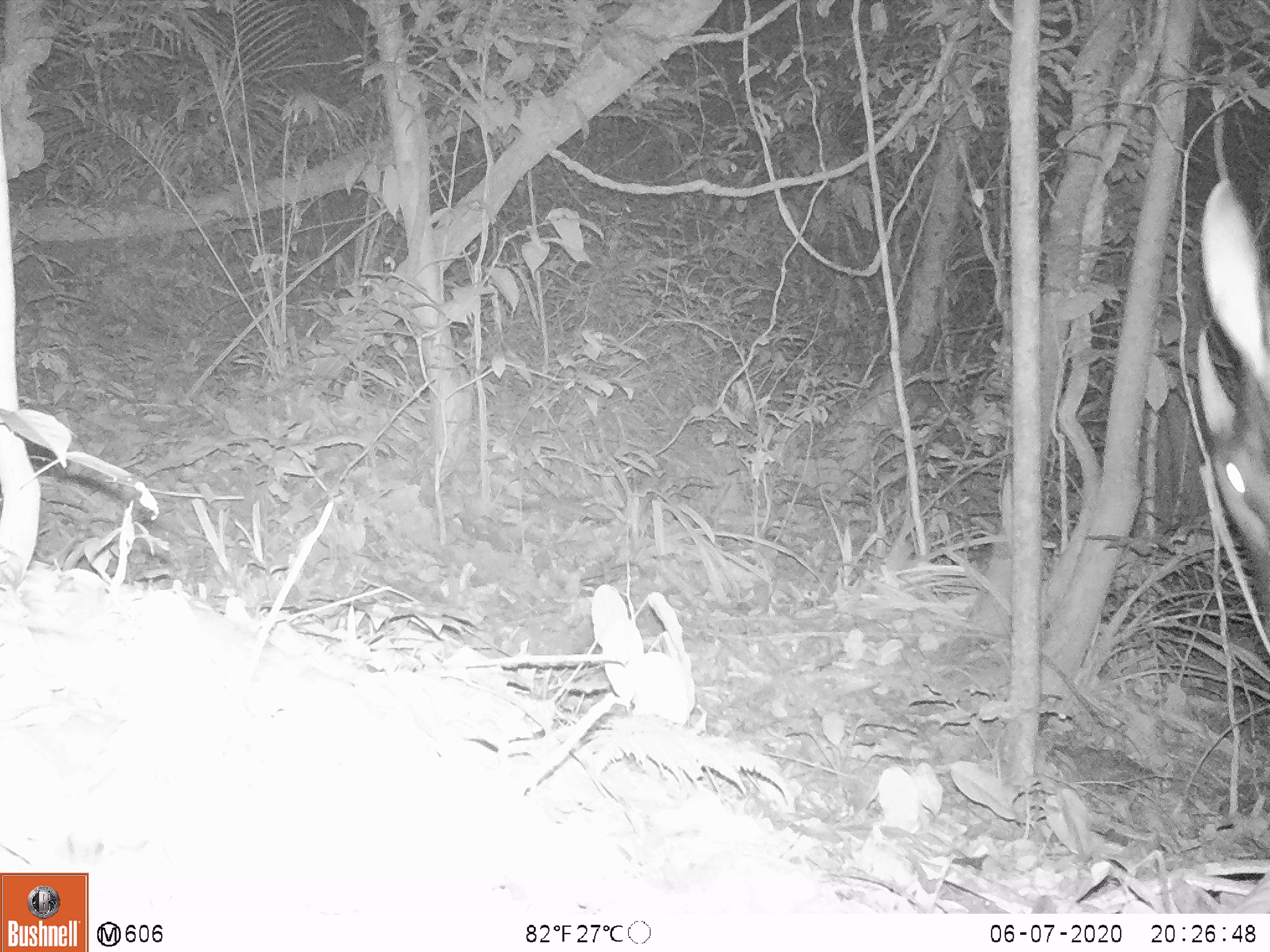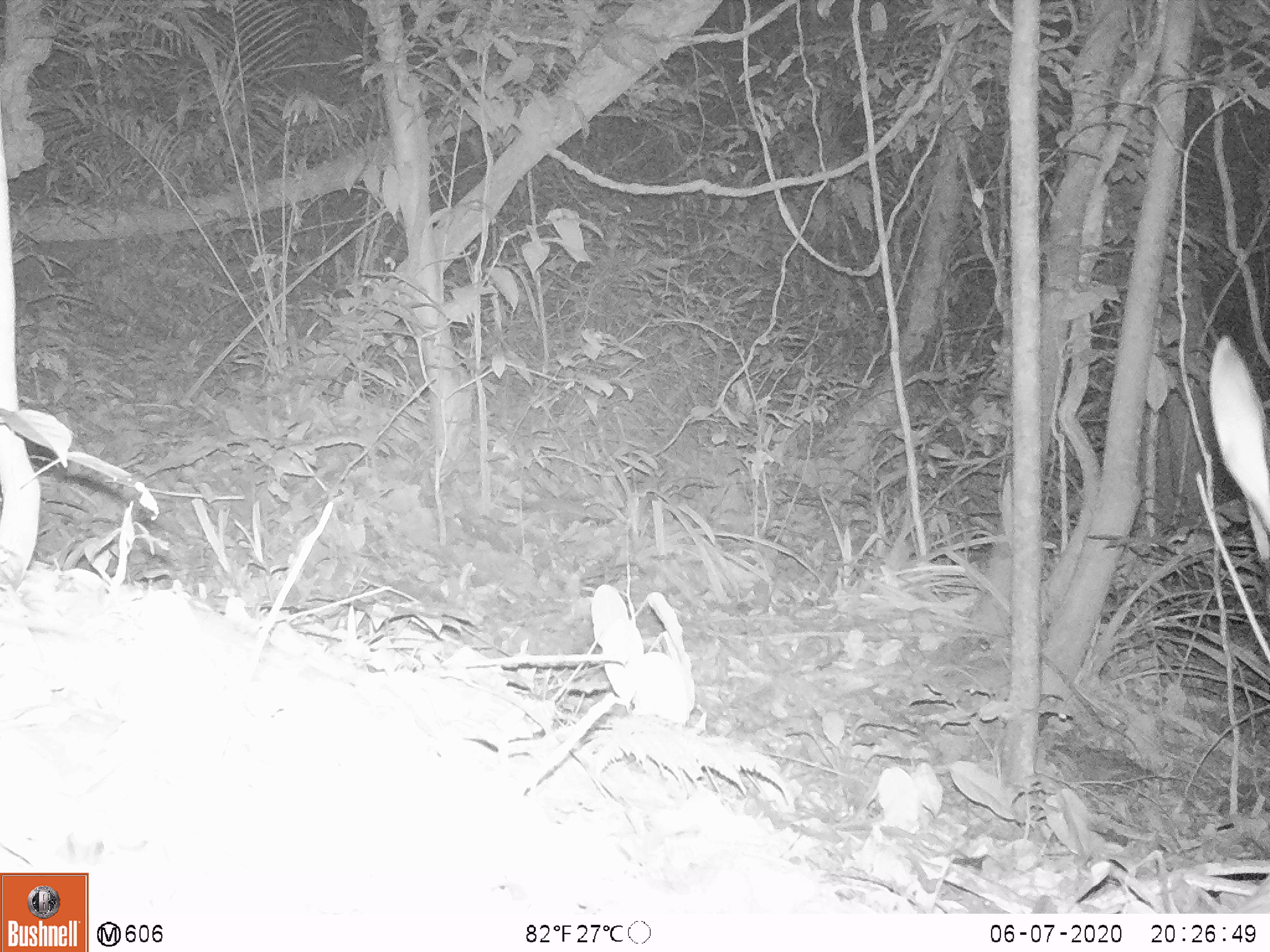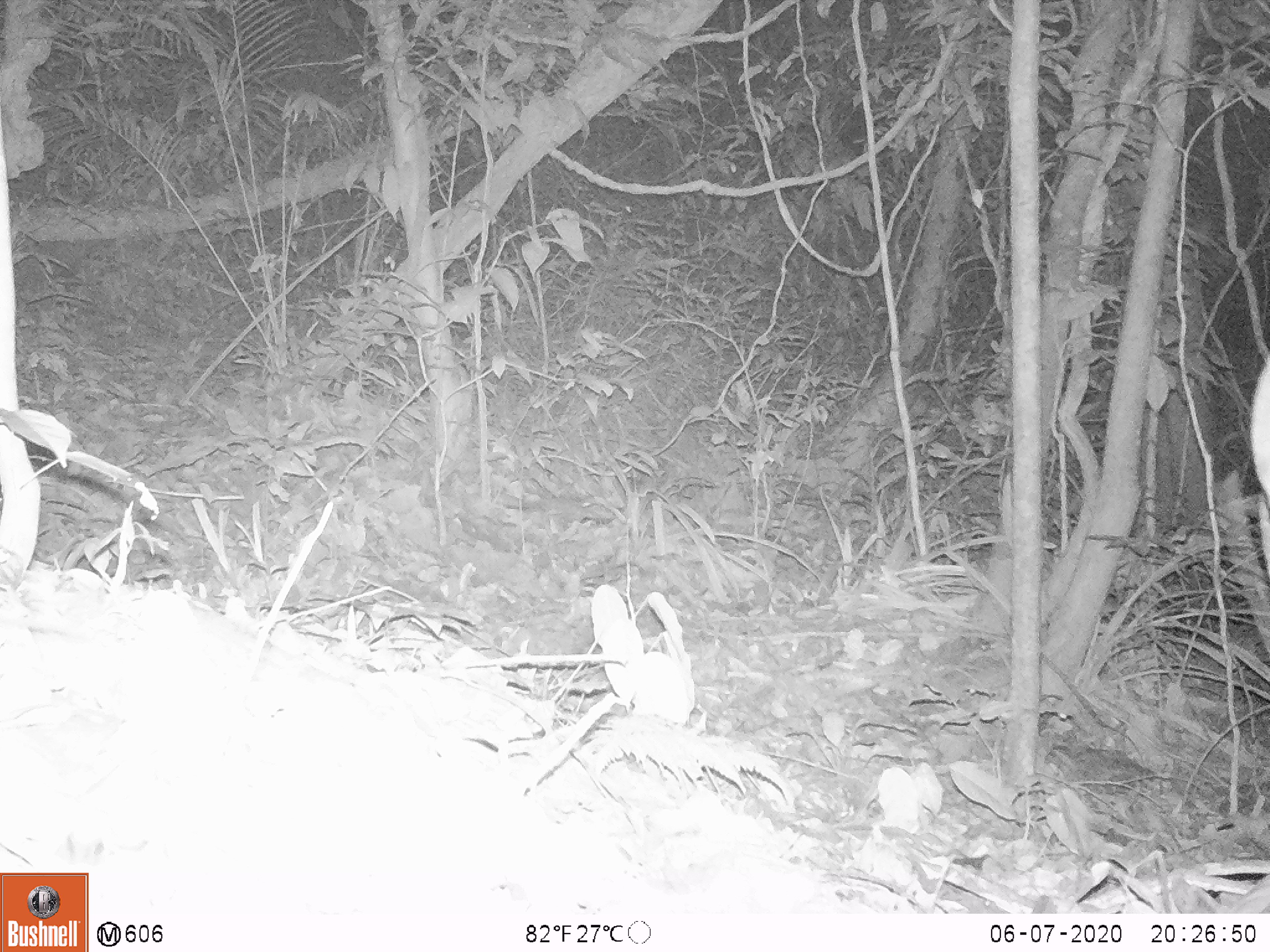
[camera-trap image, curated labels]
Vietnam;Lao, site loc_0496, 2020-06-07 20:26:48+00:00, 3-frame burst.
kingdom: Animalia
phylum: Chordata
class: Mammalia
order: Artiodactyla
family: Bovidae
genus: Capricornis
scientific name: Capricornis sumatraensis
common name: chinese serow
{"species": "chinese serow (Capricornis sumatraensis)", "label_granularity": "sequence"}